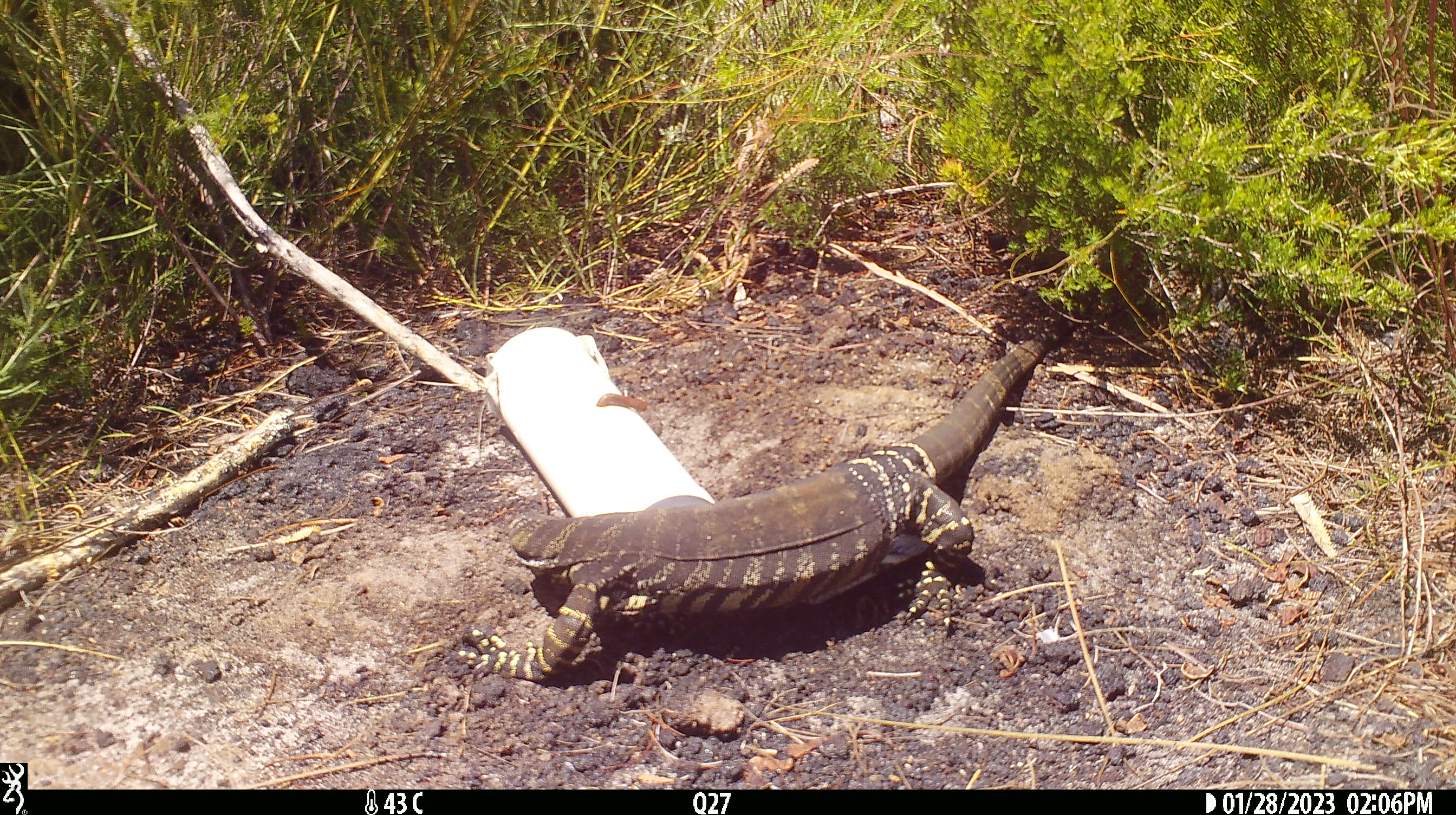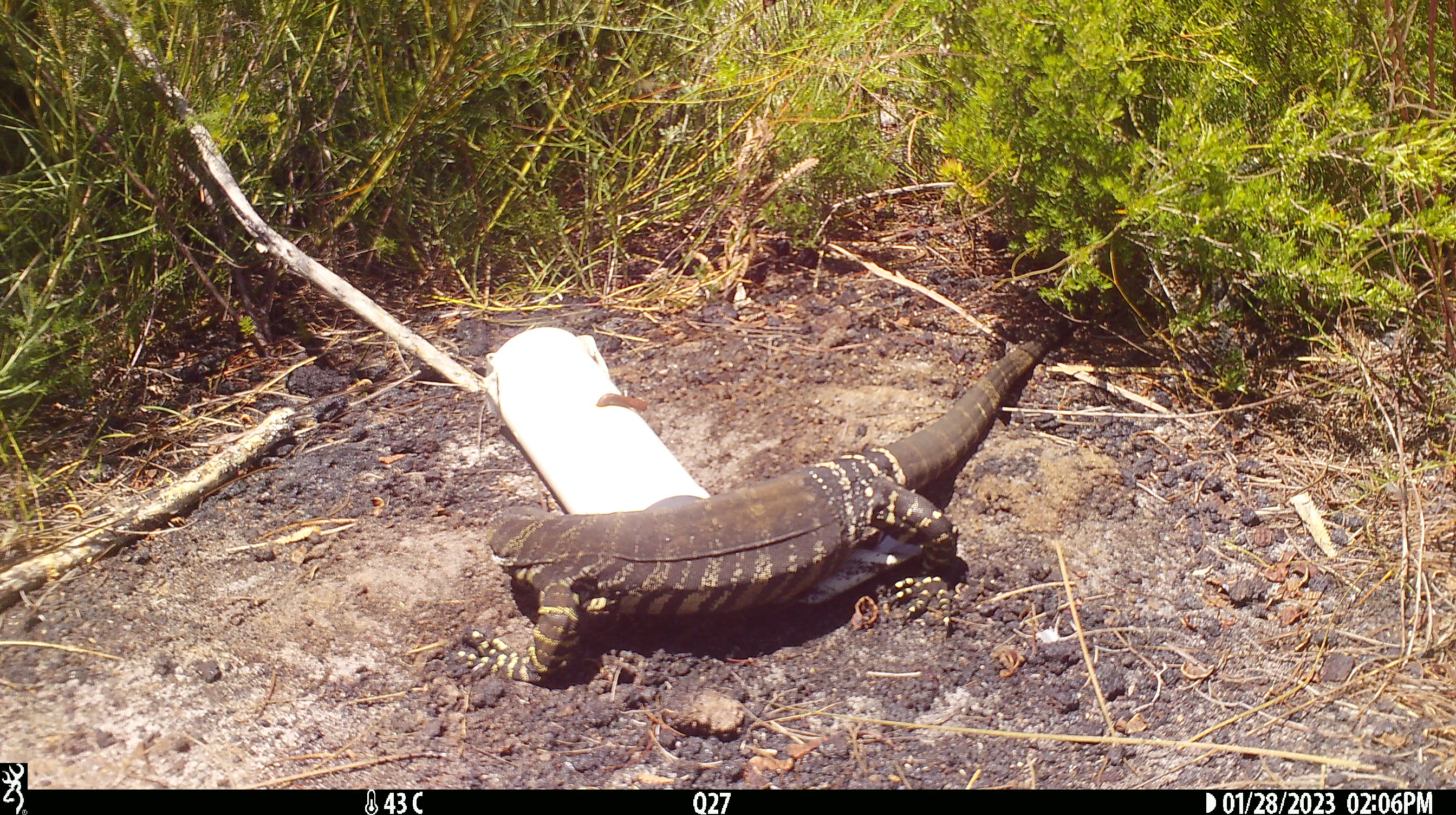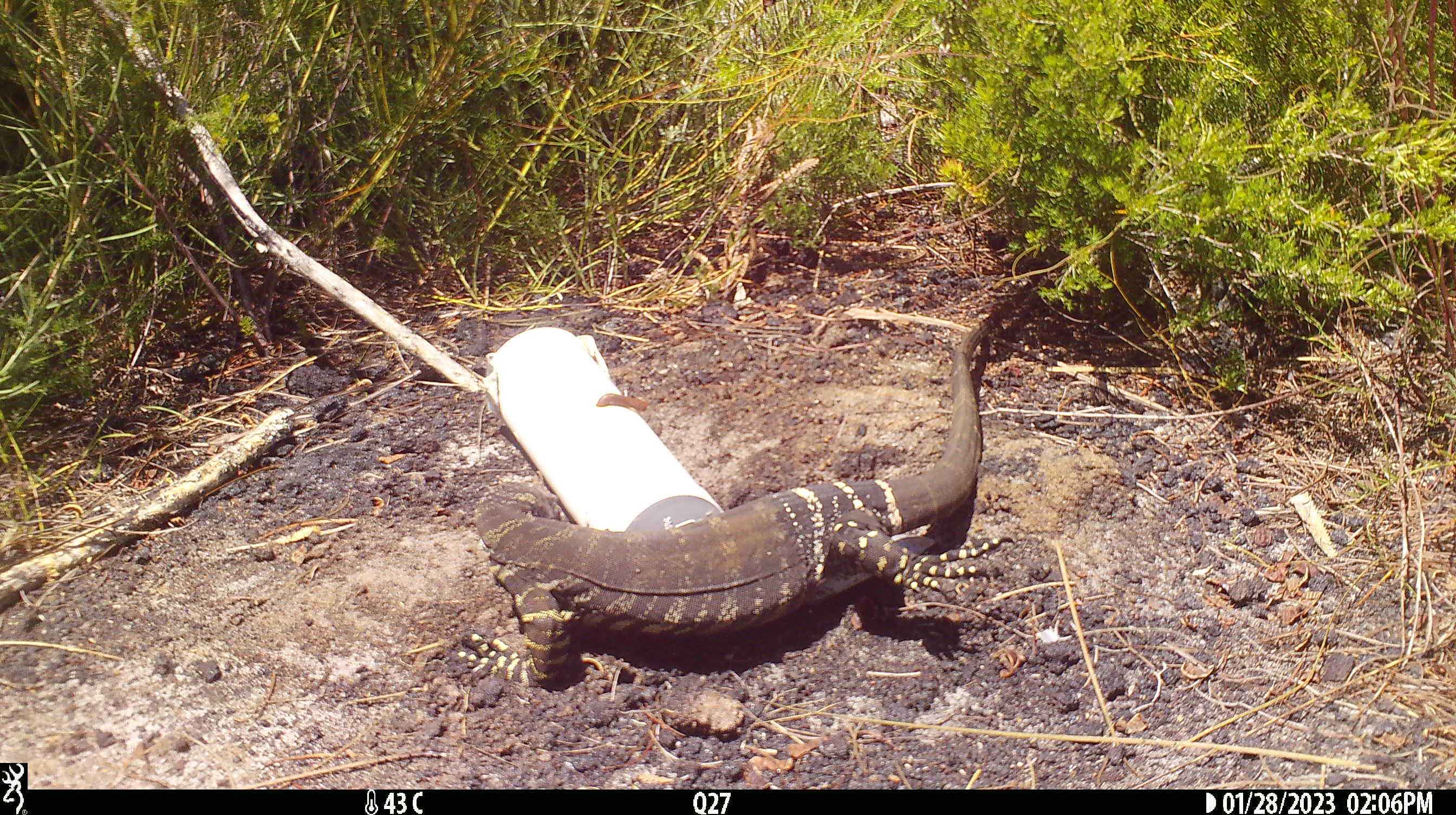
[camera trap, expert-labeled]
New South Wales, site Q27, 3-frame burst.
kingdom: Animalia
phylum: Chordata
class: Reptilia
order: Squamata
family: Varanidae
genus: Varanus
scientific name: Varanus varius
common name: lace monitor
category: goanna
Goanna (lace monitor) (Varanus varius).